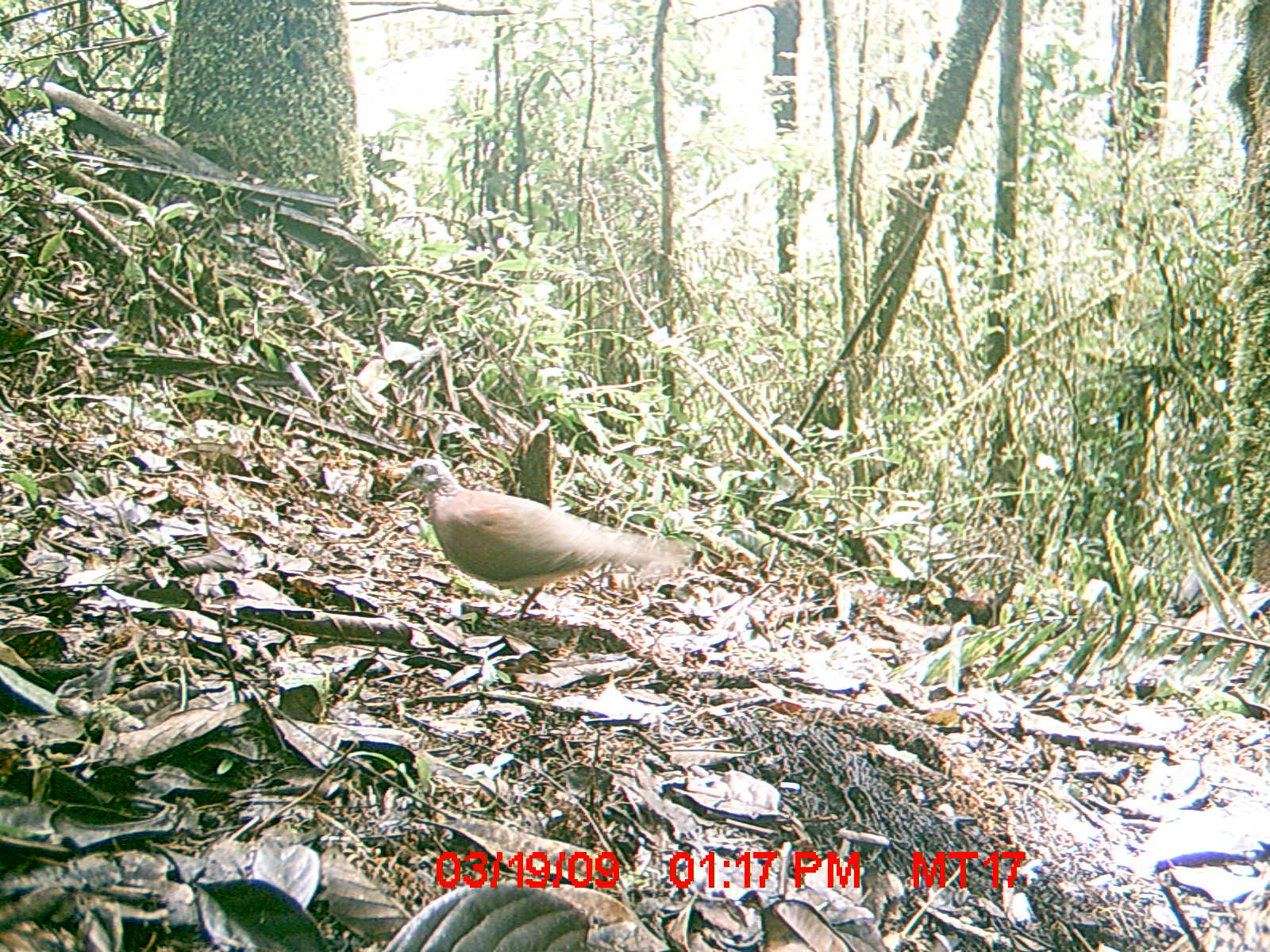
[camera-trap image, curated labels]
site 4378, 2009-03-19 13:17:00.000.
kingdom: Animalia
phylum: Chordata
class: Aves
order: Columbiformes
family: Columbidae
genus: Streptopelia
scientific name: Streptopelia picturata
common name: madagascar turtle-dove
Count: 1.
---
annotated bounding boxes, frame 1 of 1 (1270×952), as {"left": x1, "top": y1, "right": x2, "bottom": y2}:
streptopelia picturata: {"left": 388, "top": 457, "right": 695, "bottom": 620}